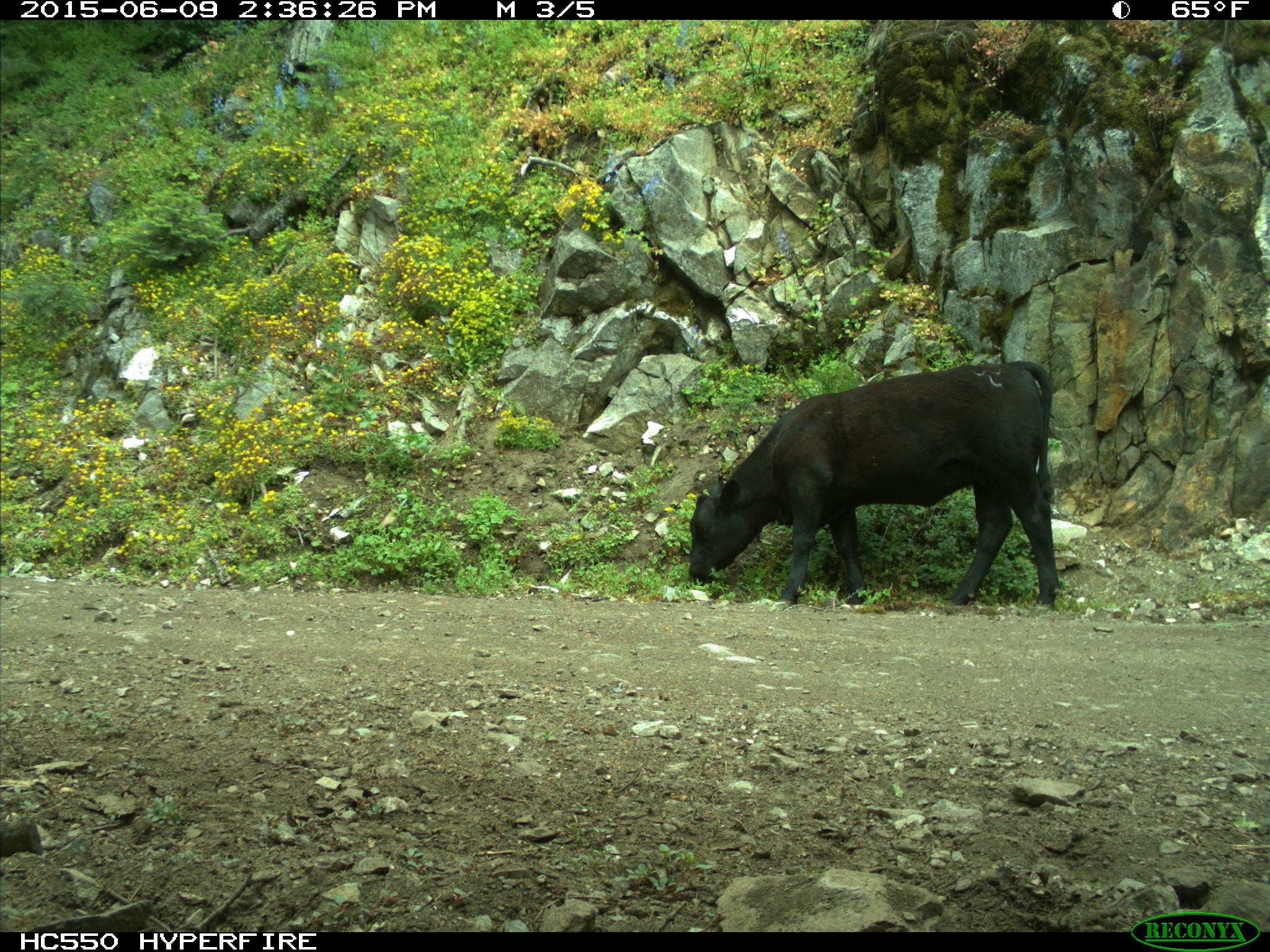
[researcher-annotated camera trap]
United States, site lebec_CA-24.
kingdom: Animalia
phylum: Chordata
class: Mammalia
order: Artiodactyla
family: Bovidae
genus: Bos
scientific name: Bos taurus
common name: domestic cow